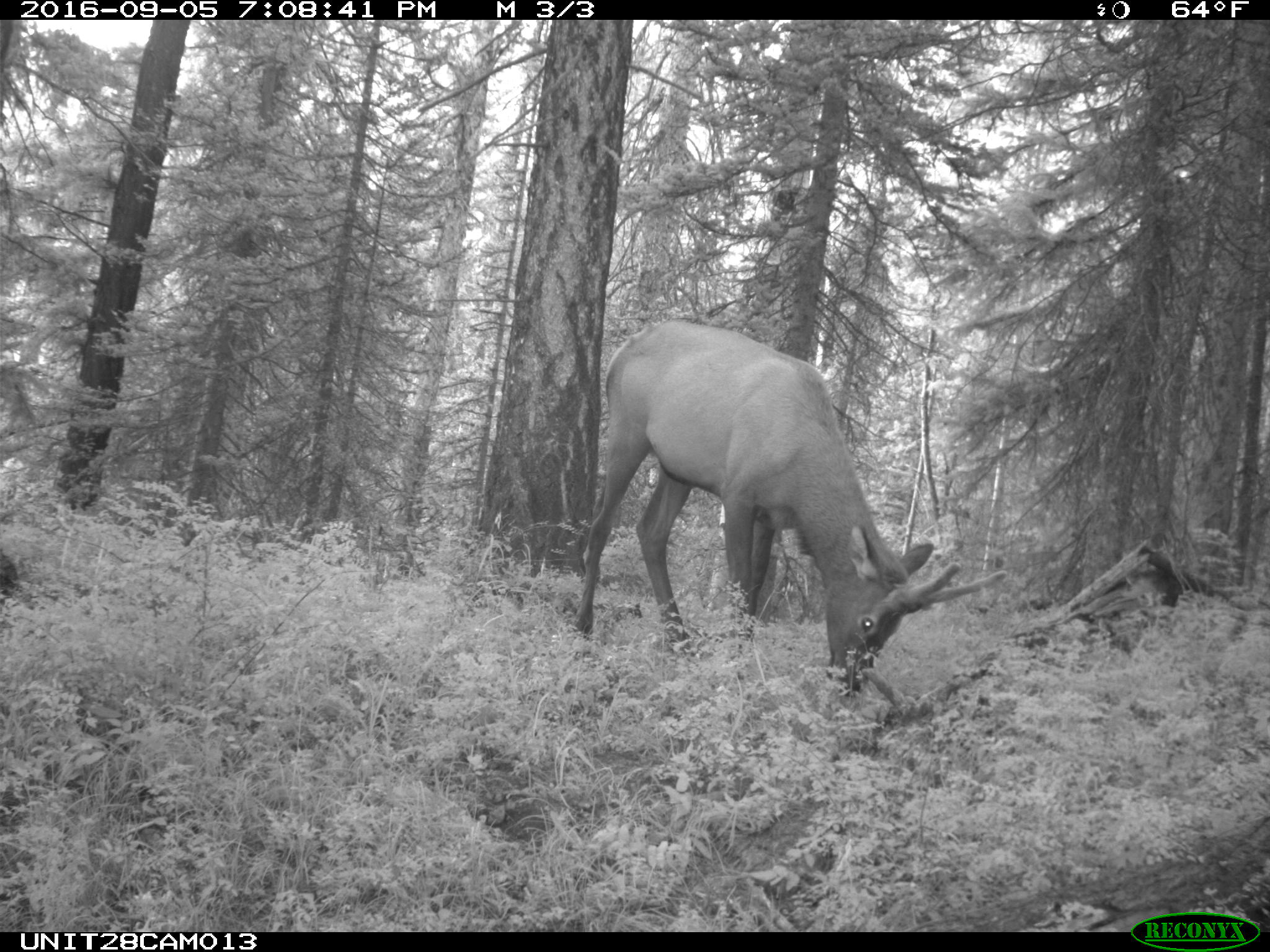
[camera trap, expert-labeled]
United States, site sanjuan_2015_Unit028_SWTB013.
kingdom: Animalia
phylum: Chordata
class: Mammalia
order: Artiodactyla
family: Cervidae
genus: Cervus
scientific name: Cervus elaphus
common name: red deer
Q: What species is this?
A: Cervus elaphus (red deer).